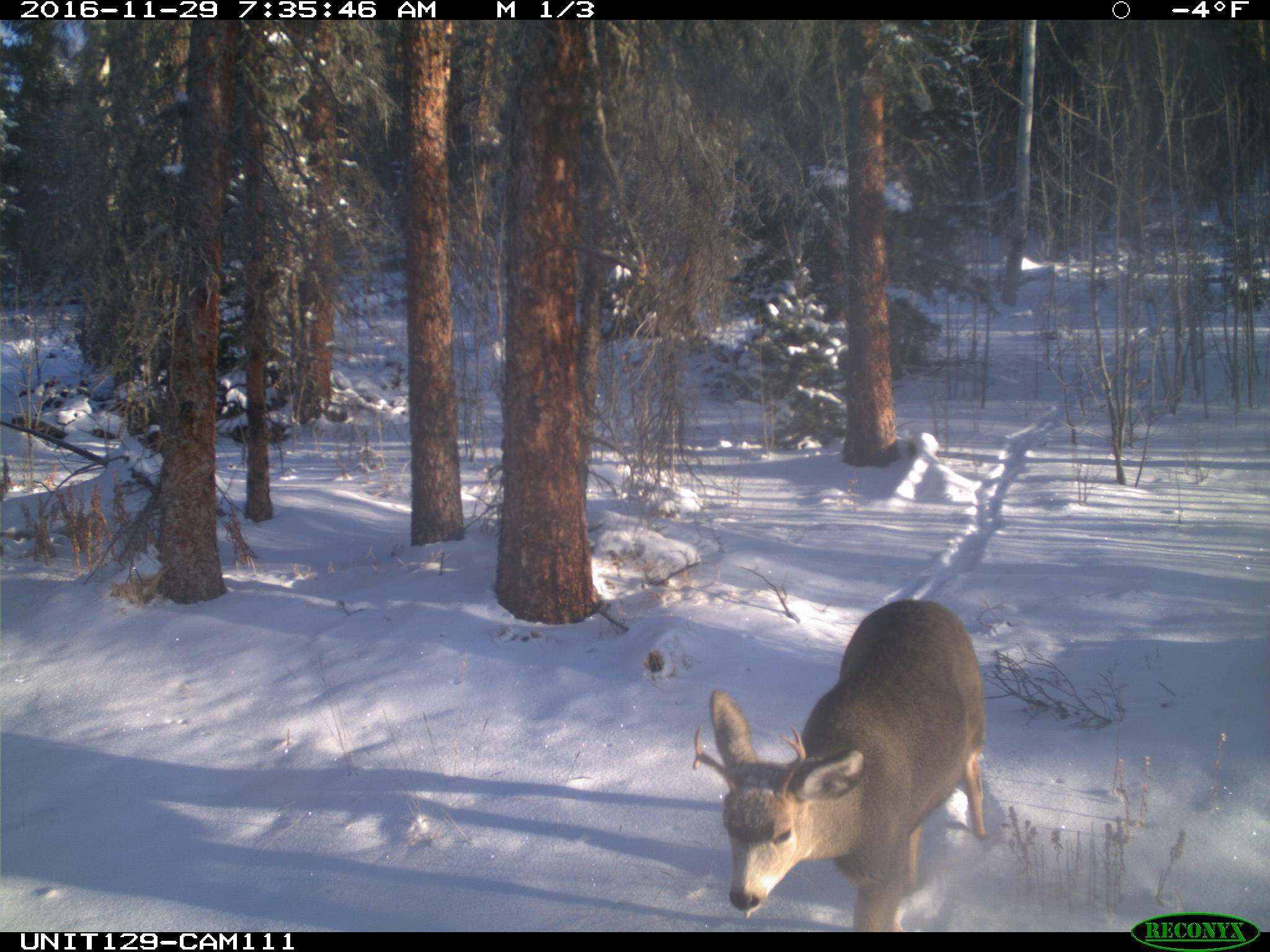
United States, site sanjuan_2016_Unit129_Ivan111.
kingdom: Animalia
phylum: Chordata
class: Mammalia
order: Artiodactyla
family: Cervidae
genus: Odocoileus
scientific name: Odocoileus hemionus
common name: mule deer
Odocoileus hemionus (mule deer).